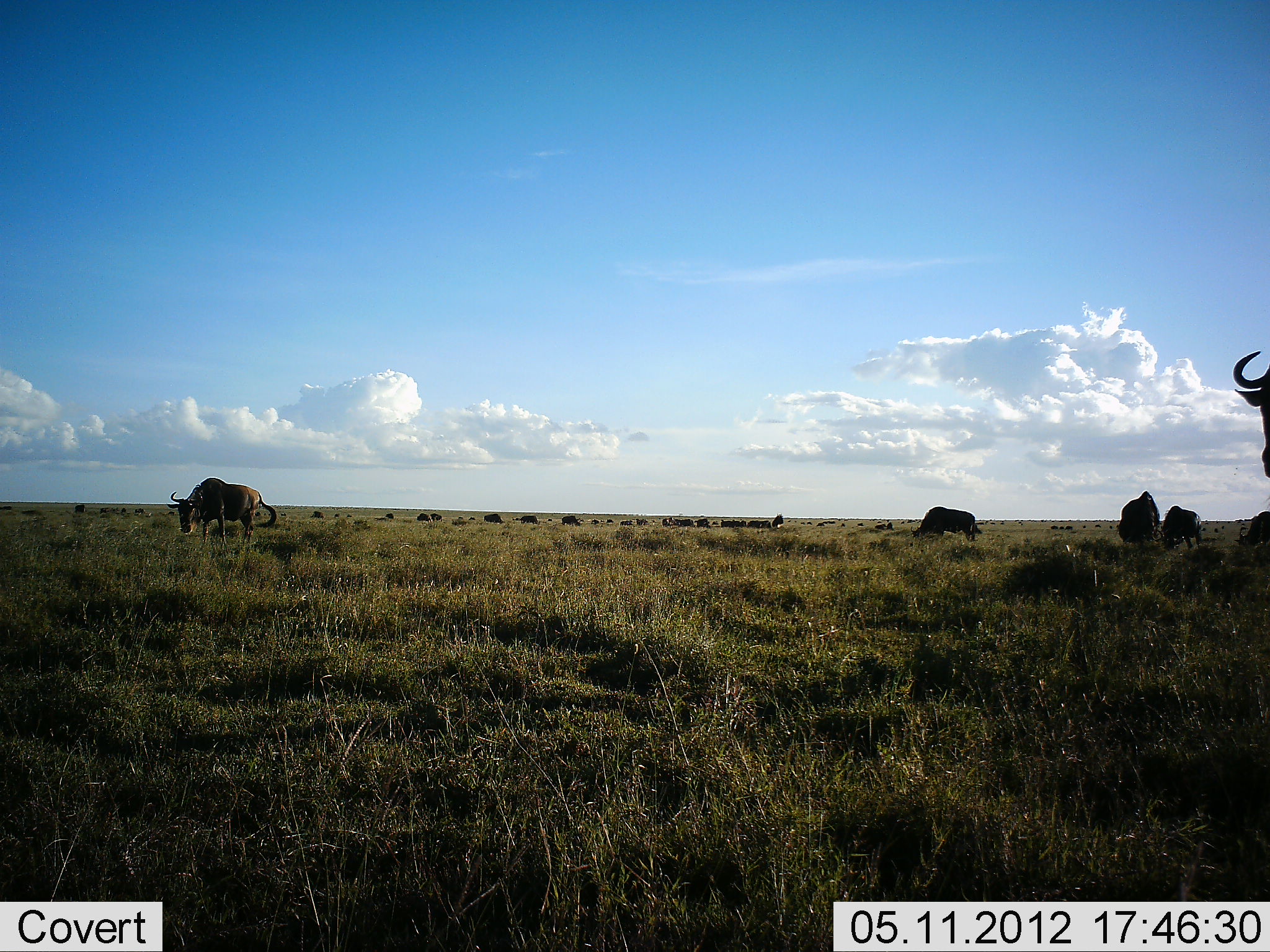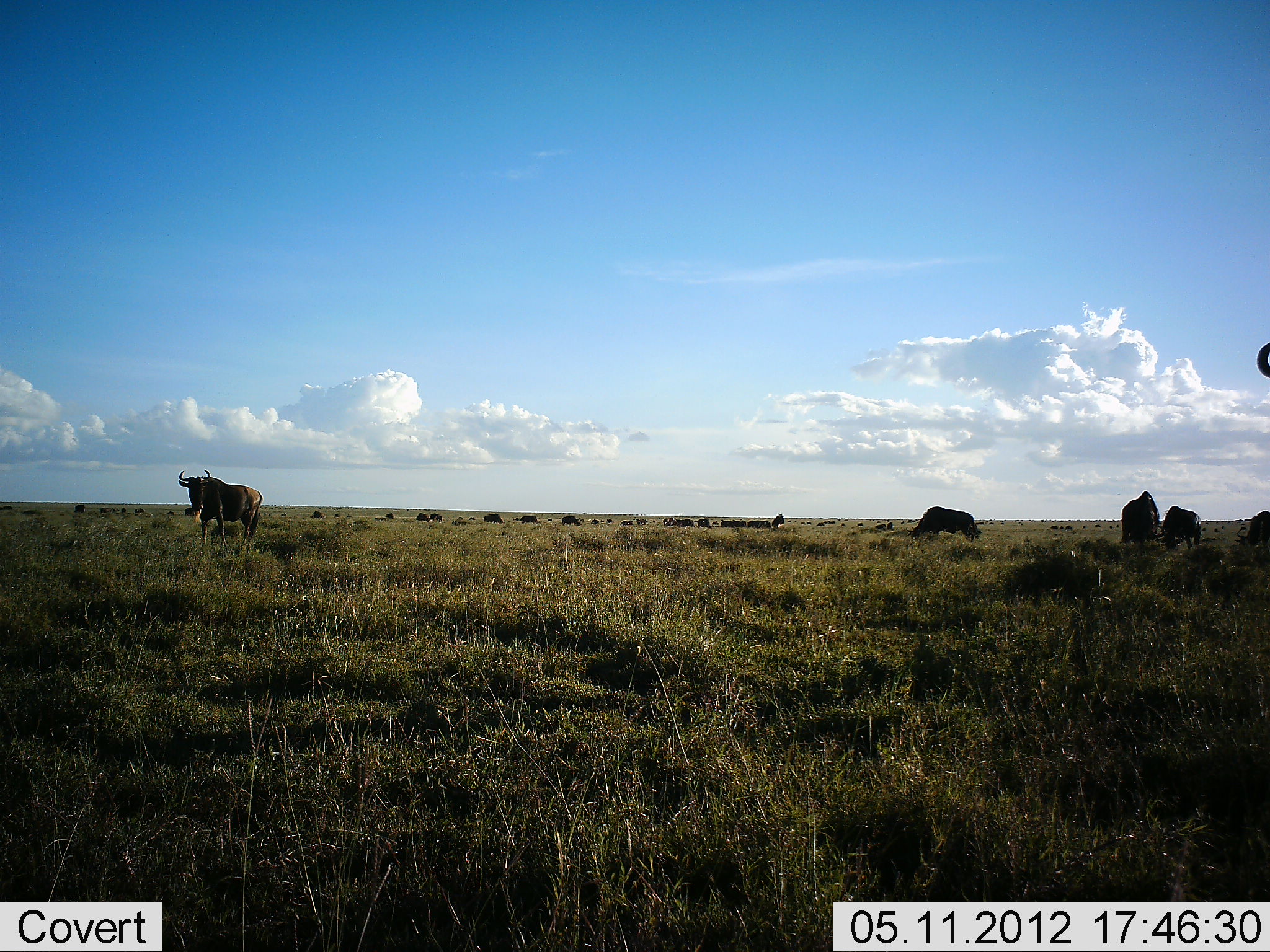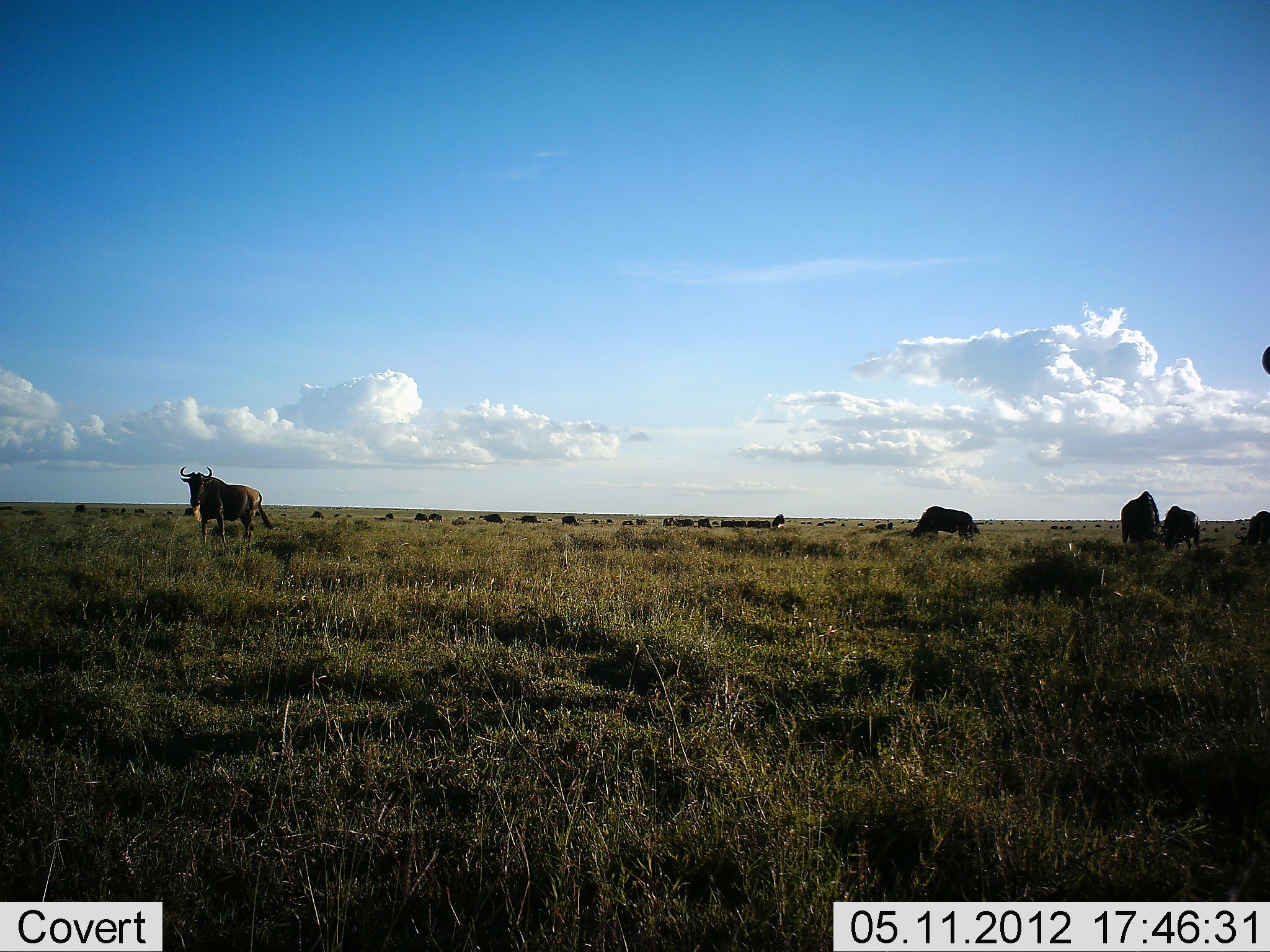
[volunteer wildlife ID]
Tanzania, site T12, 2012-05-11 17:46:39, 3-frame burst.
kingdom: Animalia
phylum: Chordata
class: Mammalia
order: Artiodactyla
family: Bovidae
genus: Connochaetes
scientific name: Connochaetes taurinus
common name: blue wildebeest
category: wildebeest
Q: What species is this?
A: Wildebeest (blue wildebeest) (Connochaetes taurinus).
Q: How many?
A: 11-50.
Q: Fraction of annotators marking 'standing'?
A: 64%.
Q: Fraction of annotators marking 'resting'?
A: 0%.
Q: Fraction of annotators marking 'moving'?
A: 27%.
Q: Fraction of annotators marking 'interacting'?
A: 0%.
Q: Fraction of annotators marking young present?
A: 0%.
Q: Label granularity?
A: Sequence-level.